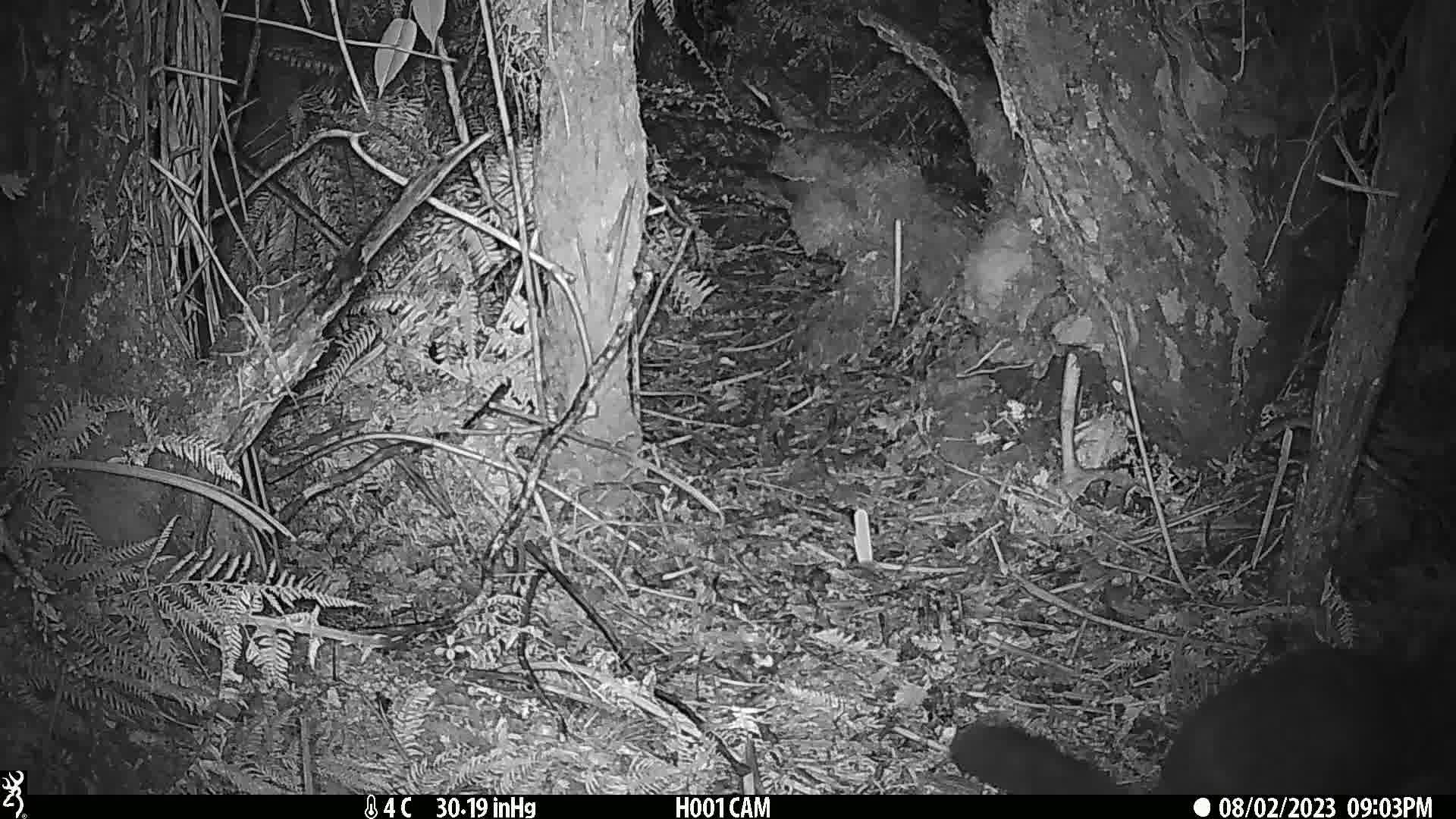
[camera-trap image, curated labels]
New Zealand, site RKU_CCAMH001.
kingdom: Animalia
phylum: Chordata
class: Mammalia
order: Diprotodontia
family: Phalangeridae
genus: Trichosurus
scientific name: Trichosurus vulpecula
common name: common brushtail possum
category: possum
Possum (common brushtail possum) (Trichosurus vulpecula).